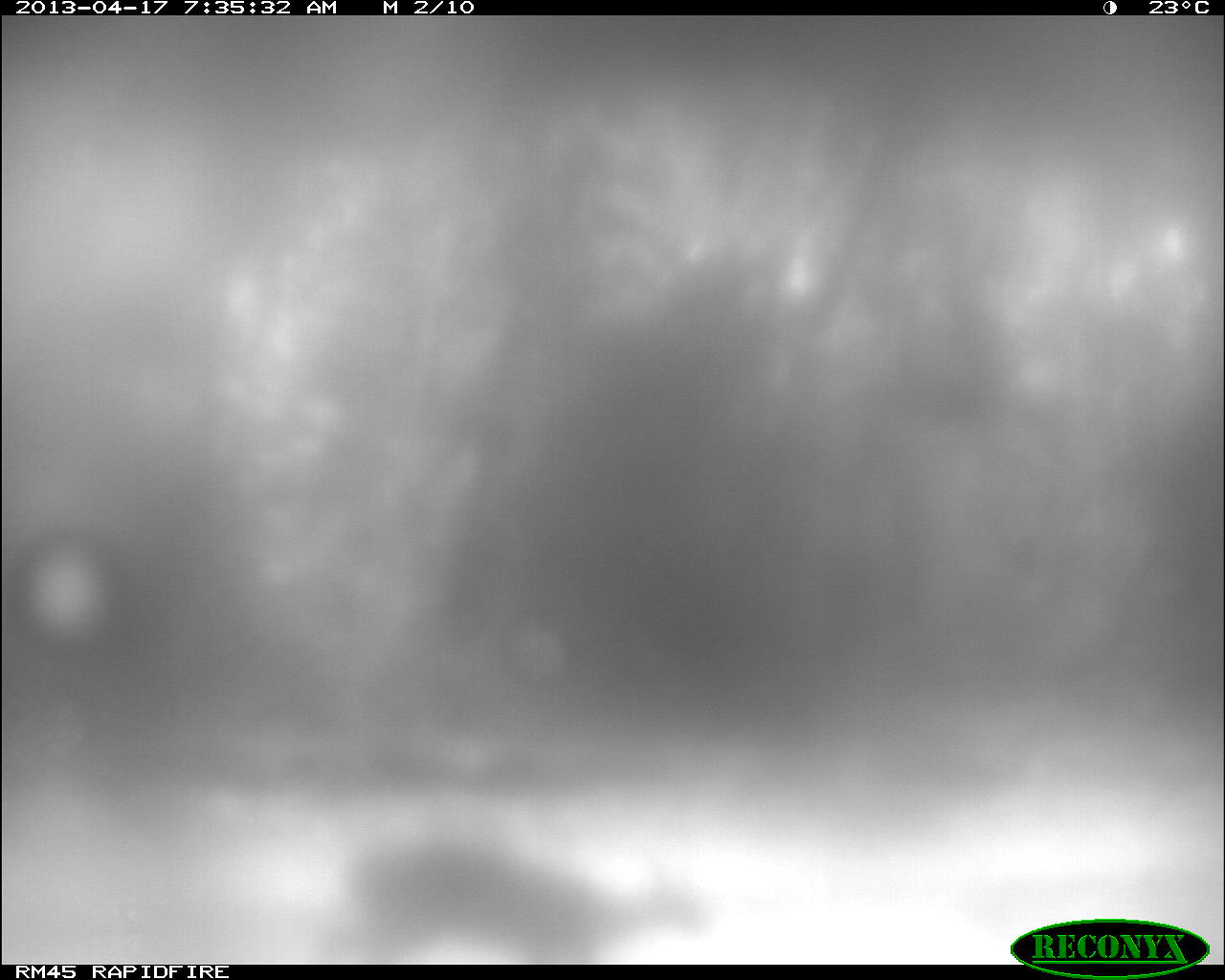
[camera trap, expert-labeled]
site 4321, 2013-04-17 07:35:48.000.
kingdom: Animalia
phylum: Chordata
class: Mammalia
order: Artiodactyla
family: Cervidae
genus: Mazama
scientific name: Mazama temama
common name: central american red brocket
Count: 1.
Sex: female.